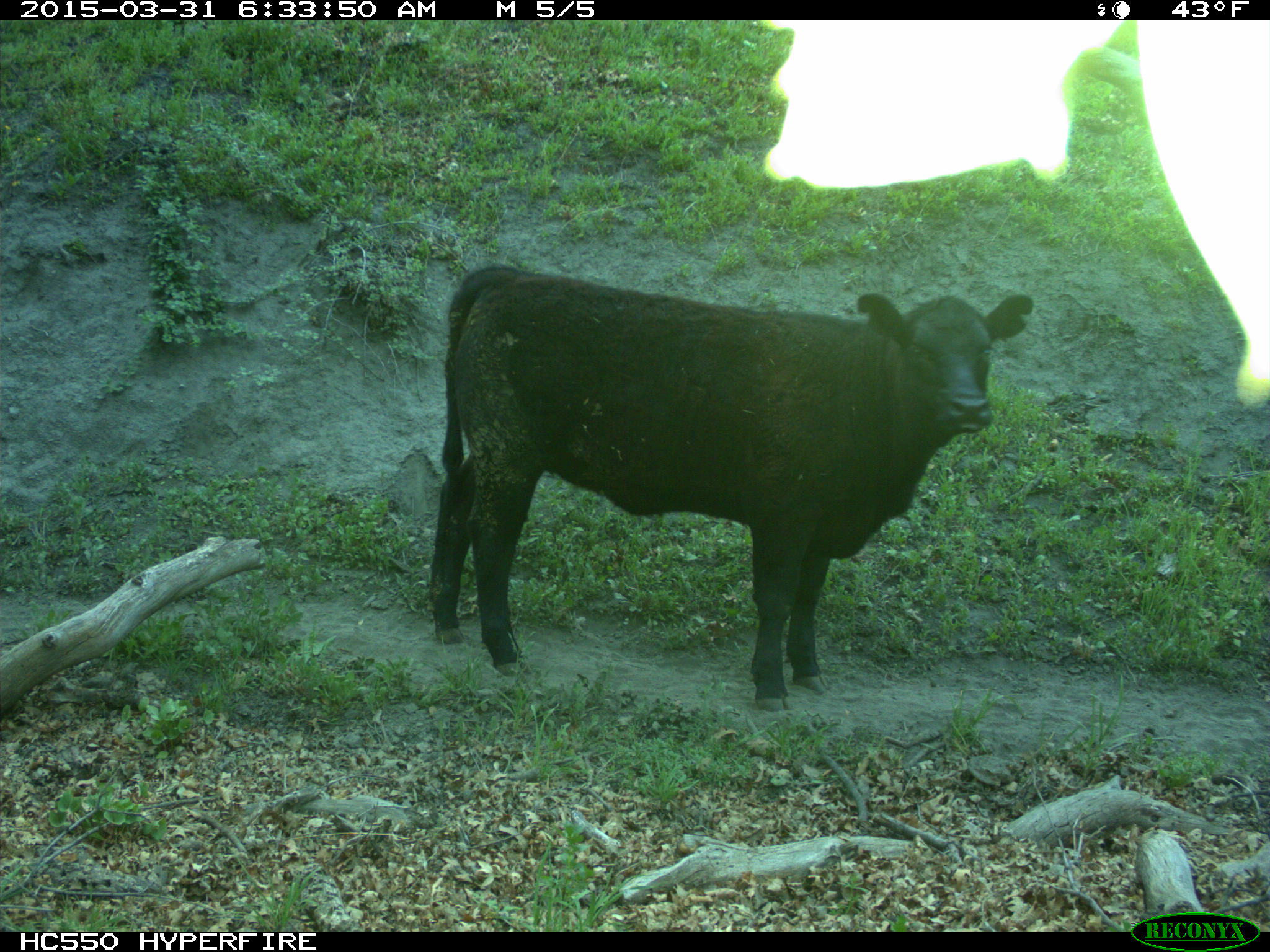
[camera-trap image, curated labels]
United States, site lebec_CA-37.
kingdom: Animalia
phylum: Chordata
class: Mammalia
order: Artiodactyla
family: Bovidae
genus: Bos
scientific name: Bos taurus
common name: domestic cow